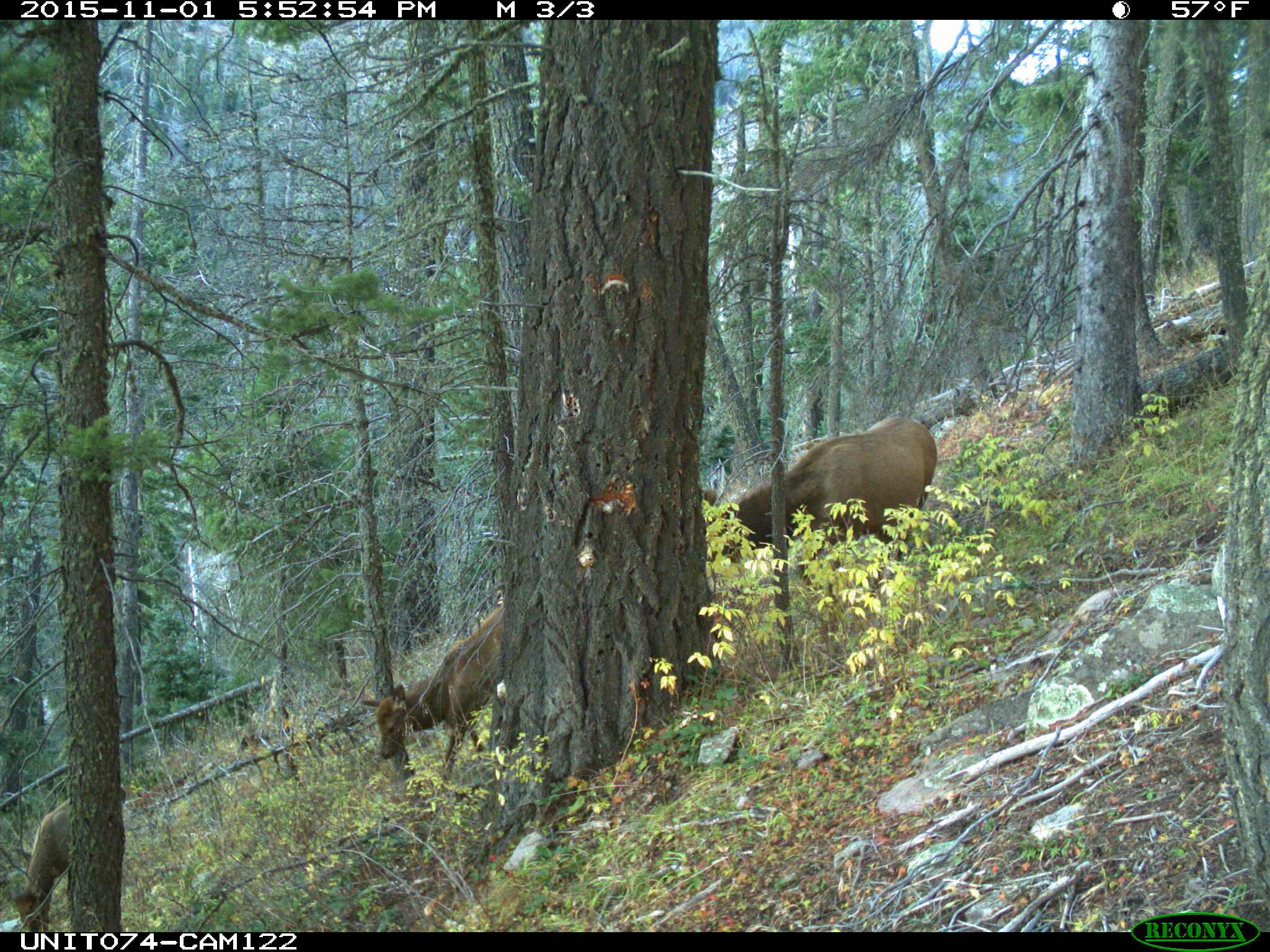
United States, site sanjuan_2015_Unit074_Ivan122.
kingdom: Animalia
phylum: Chordata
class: Mammalia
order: Artiodactyla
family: Cervidae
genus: Cervus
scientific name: Cervus elaphus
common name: red deer